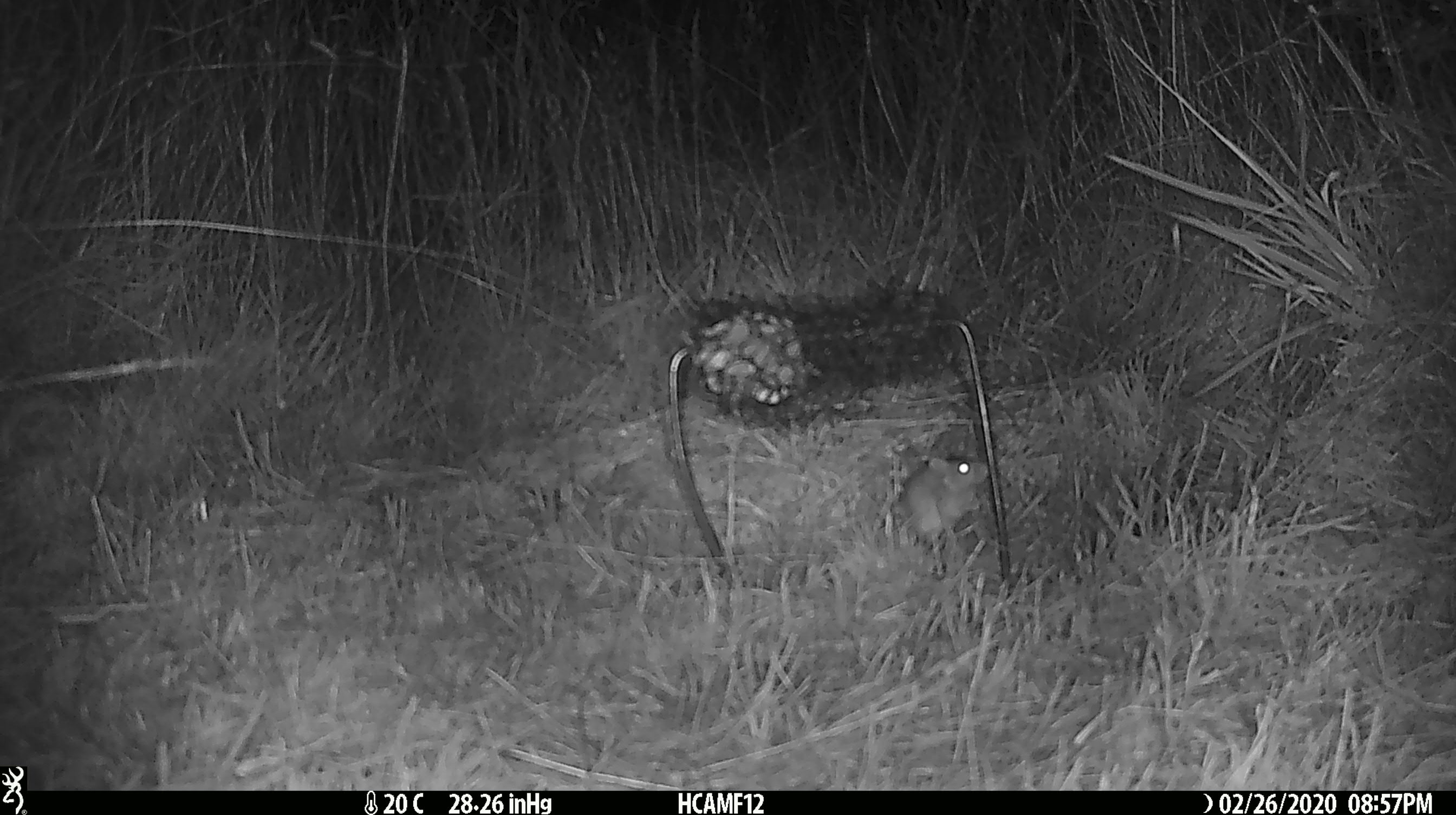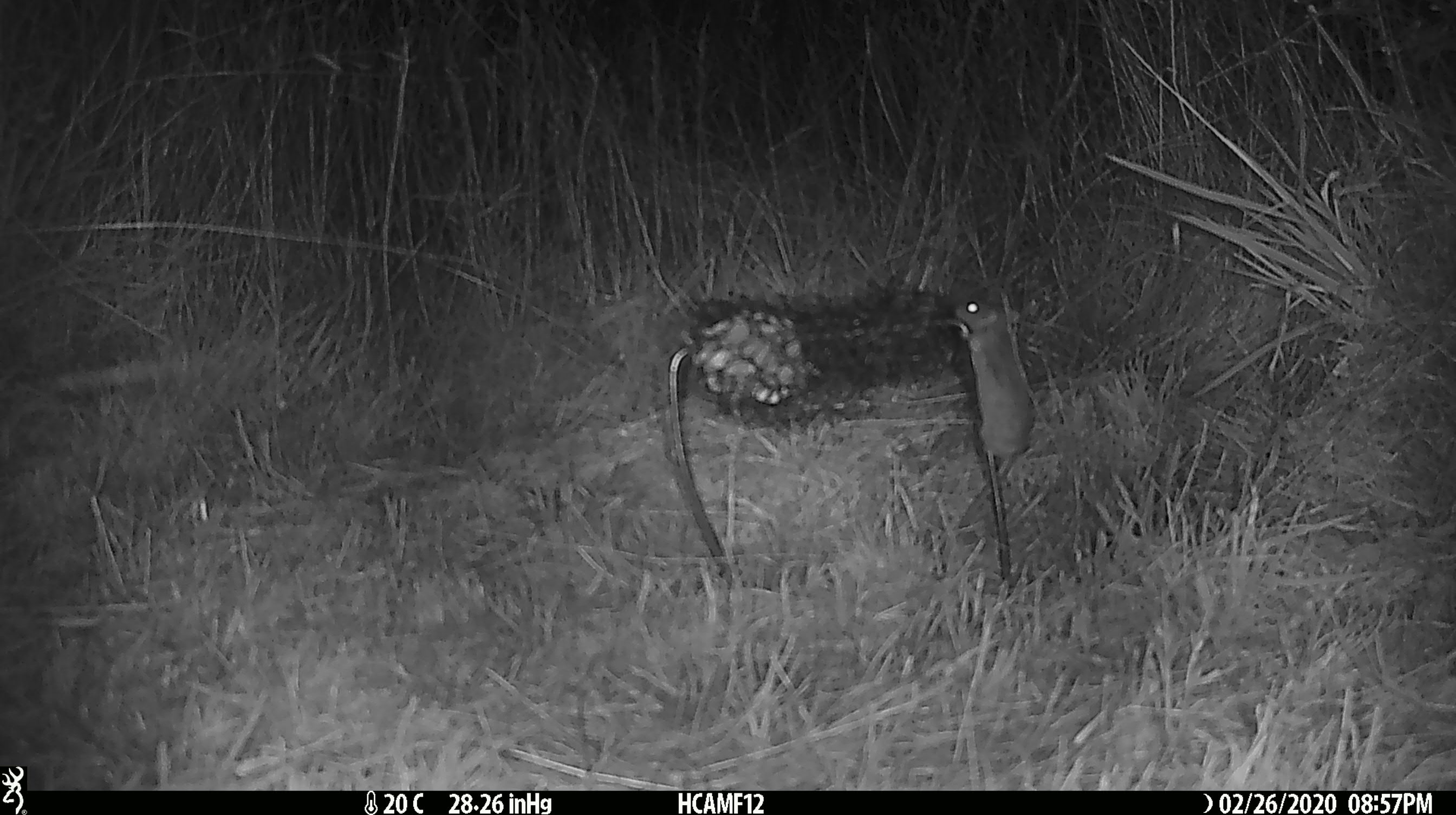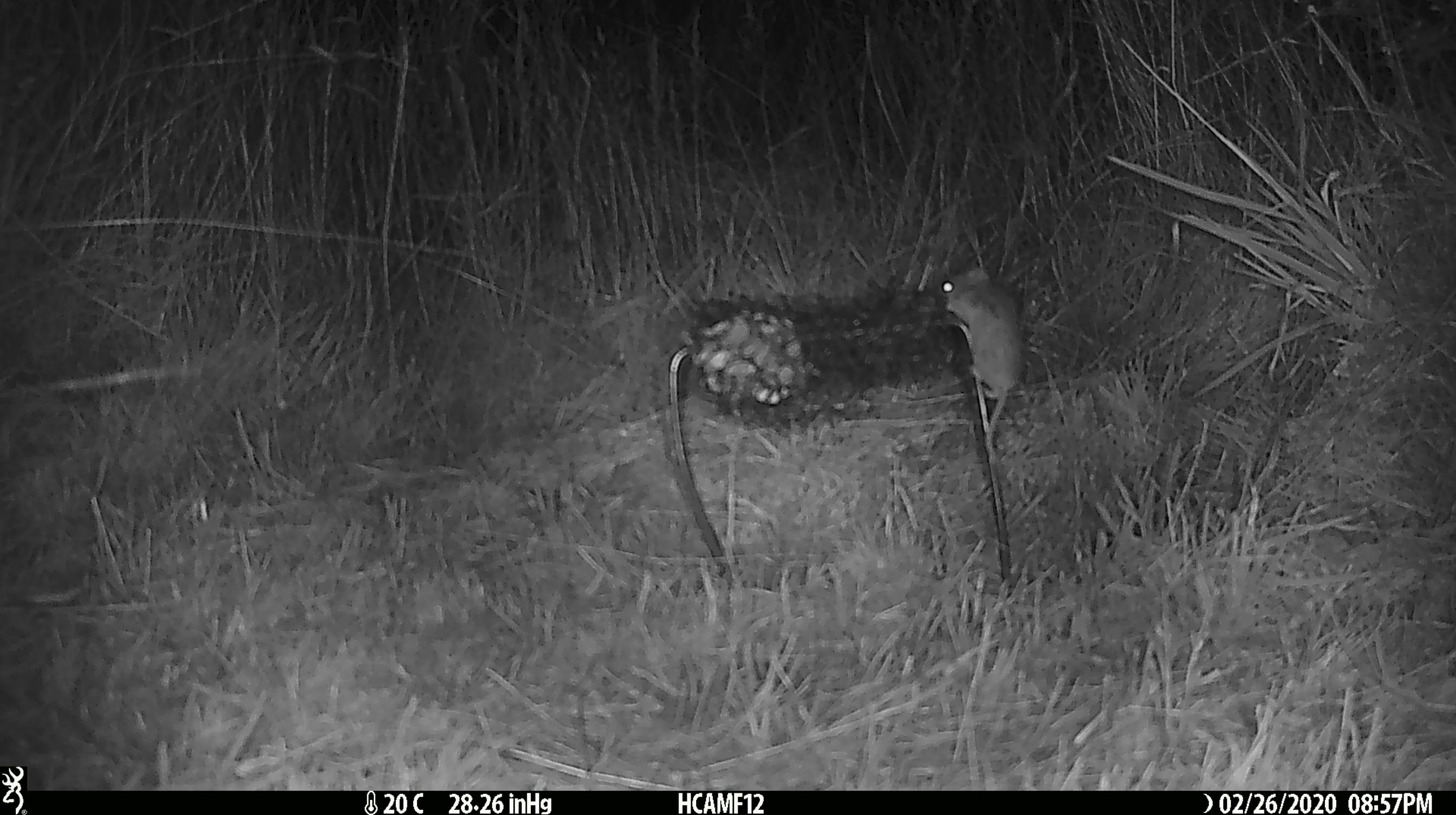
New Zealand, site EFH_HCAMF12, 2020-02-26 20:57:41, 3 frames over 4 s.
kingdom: Animalia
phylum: Chordata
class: Mammalia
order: Rodentia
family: Muridae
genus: Mus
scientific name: Mus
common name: mouse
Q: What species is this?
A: Mouse (Mus).